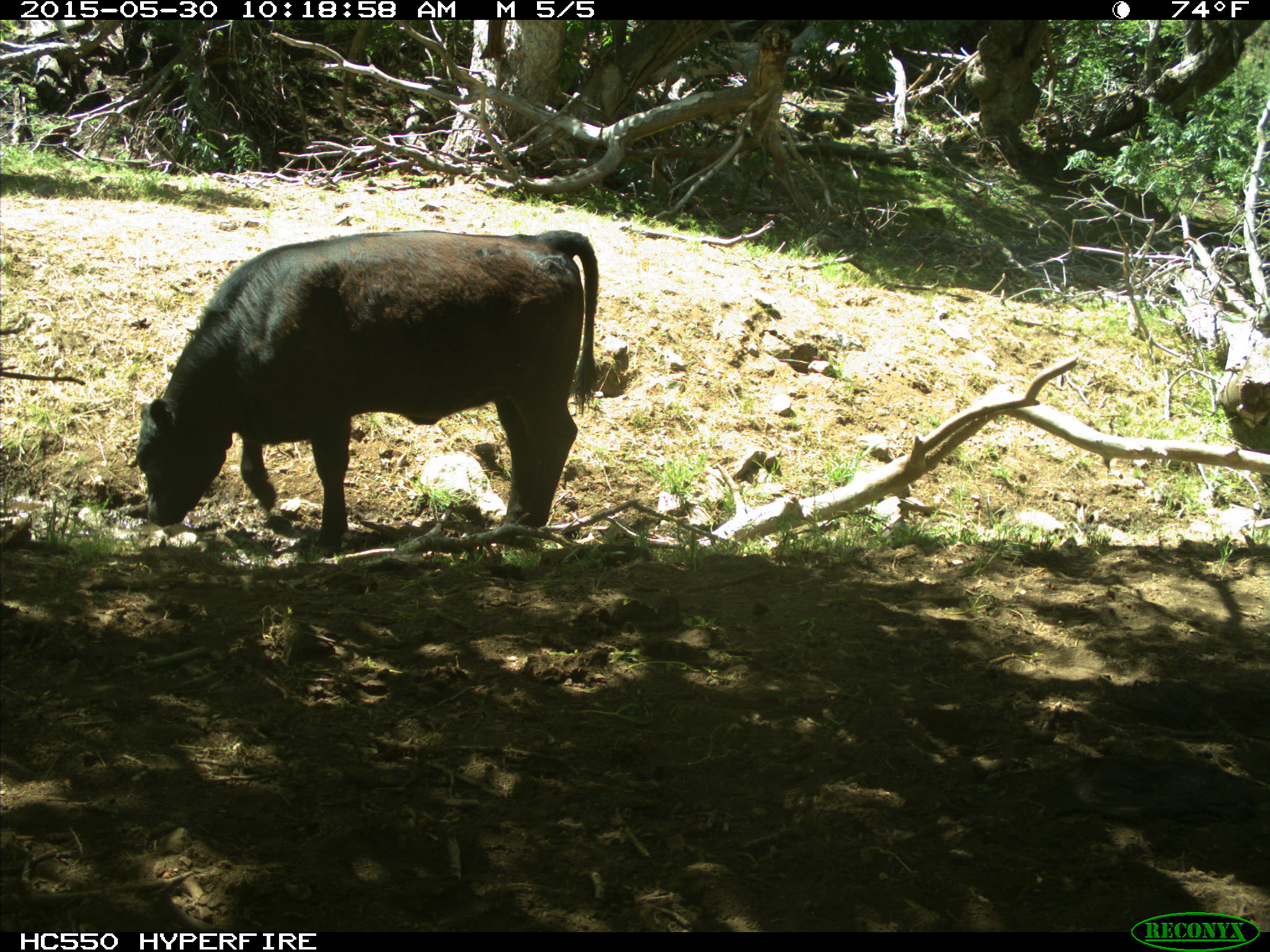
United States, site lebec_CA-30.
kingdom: Animalia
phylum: Chordata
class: Mammalia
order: Artiodactyla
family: Bovidae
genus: Bos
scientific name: Bos taurus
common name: domestic cow